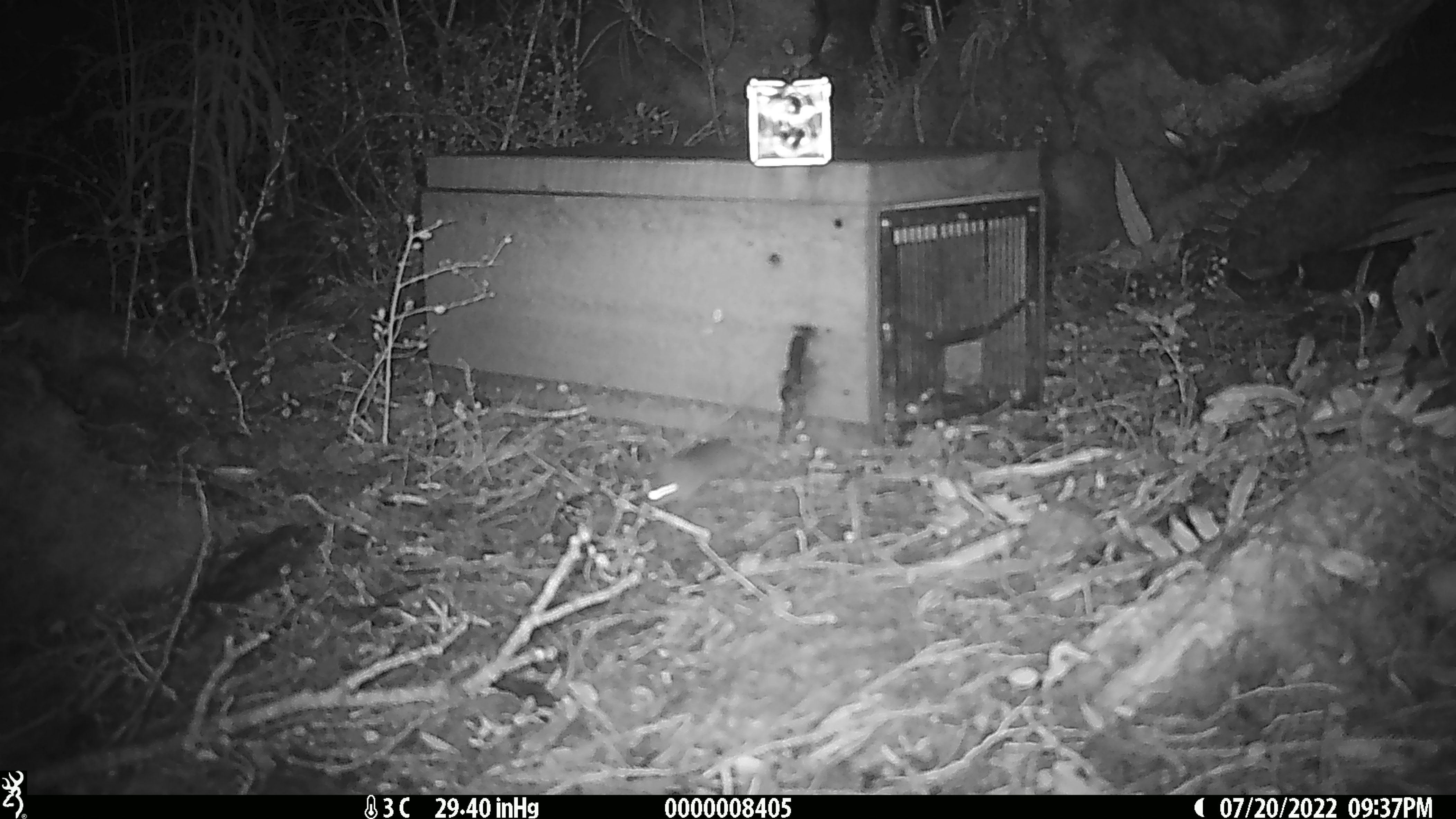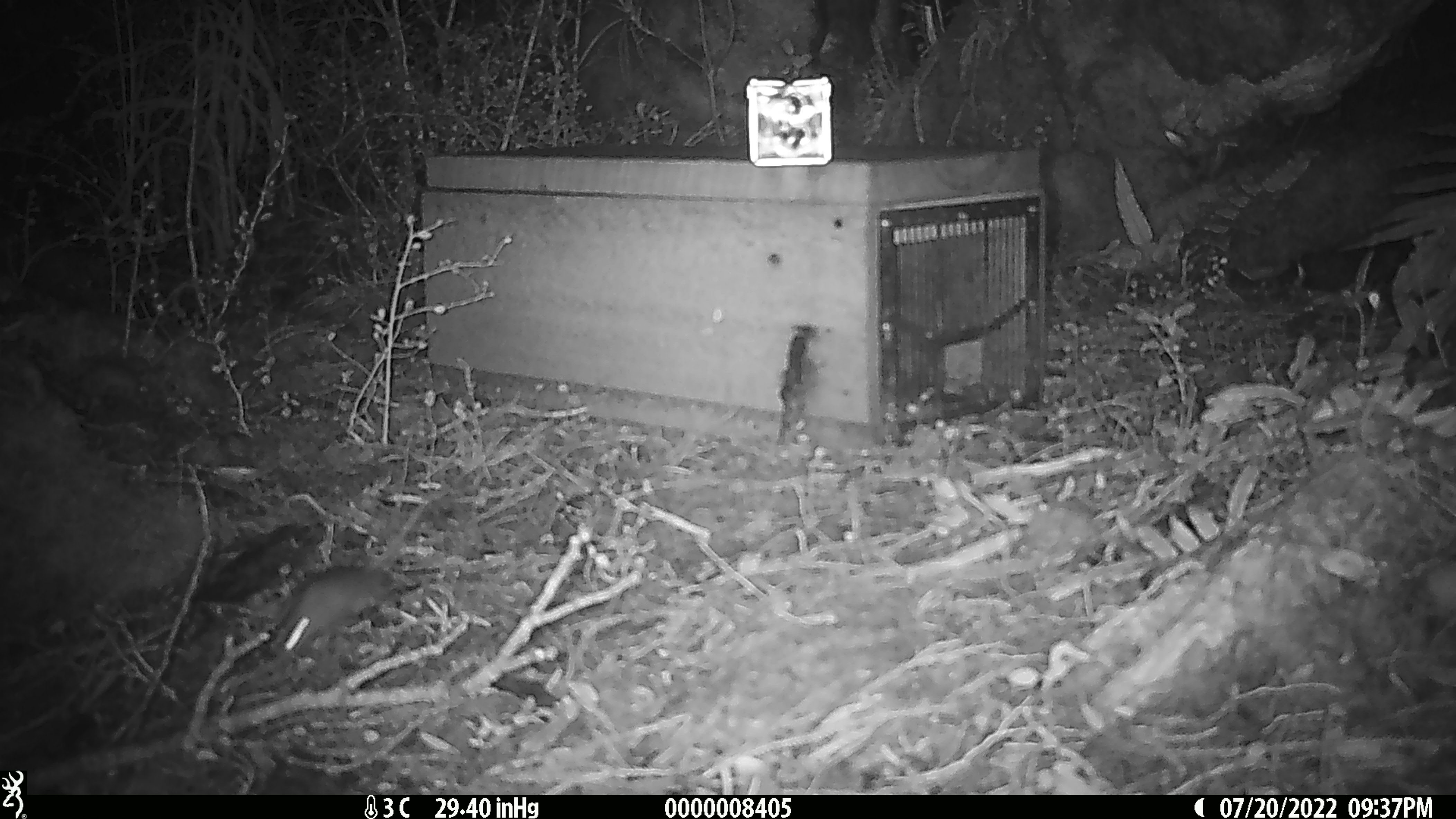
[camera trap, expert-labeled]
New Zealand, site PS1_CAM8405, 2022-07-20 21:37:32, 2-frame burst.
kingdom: Animalia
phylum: Chordata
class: Mammalia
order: Rodentia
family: Muridae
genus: Mus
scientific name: Mus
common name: mouse